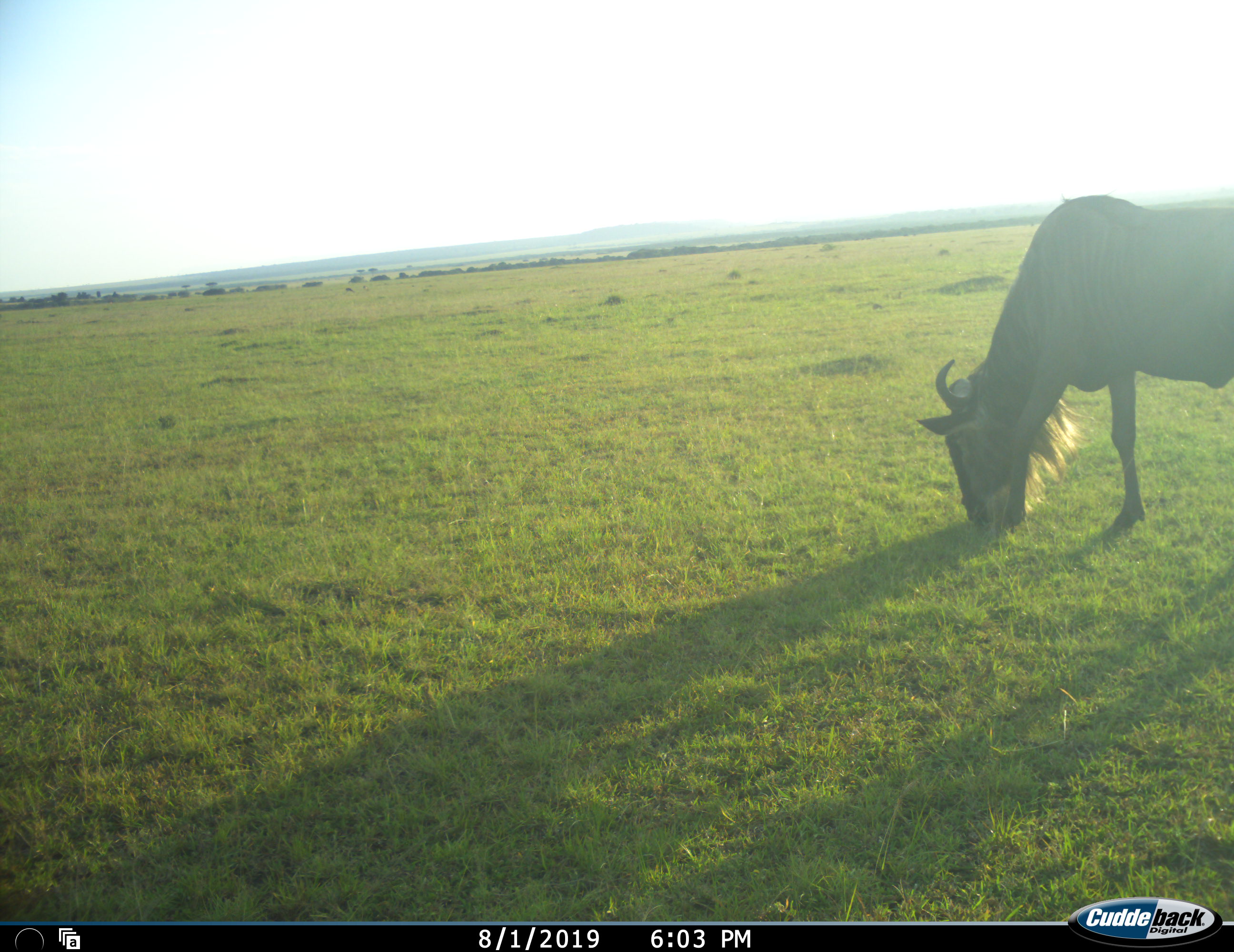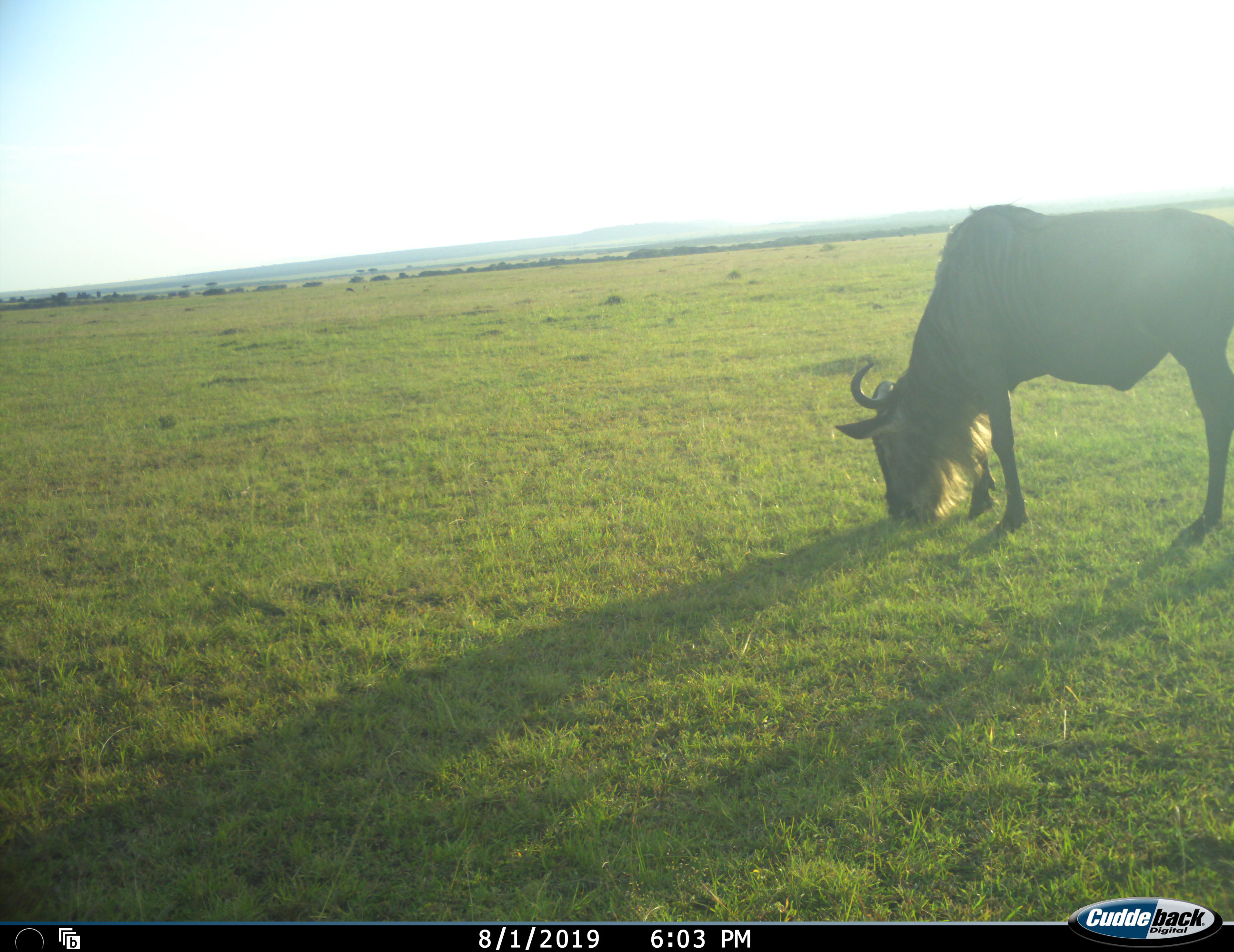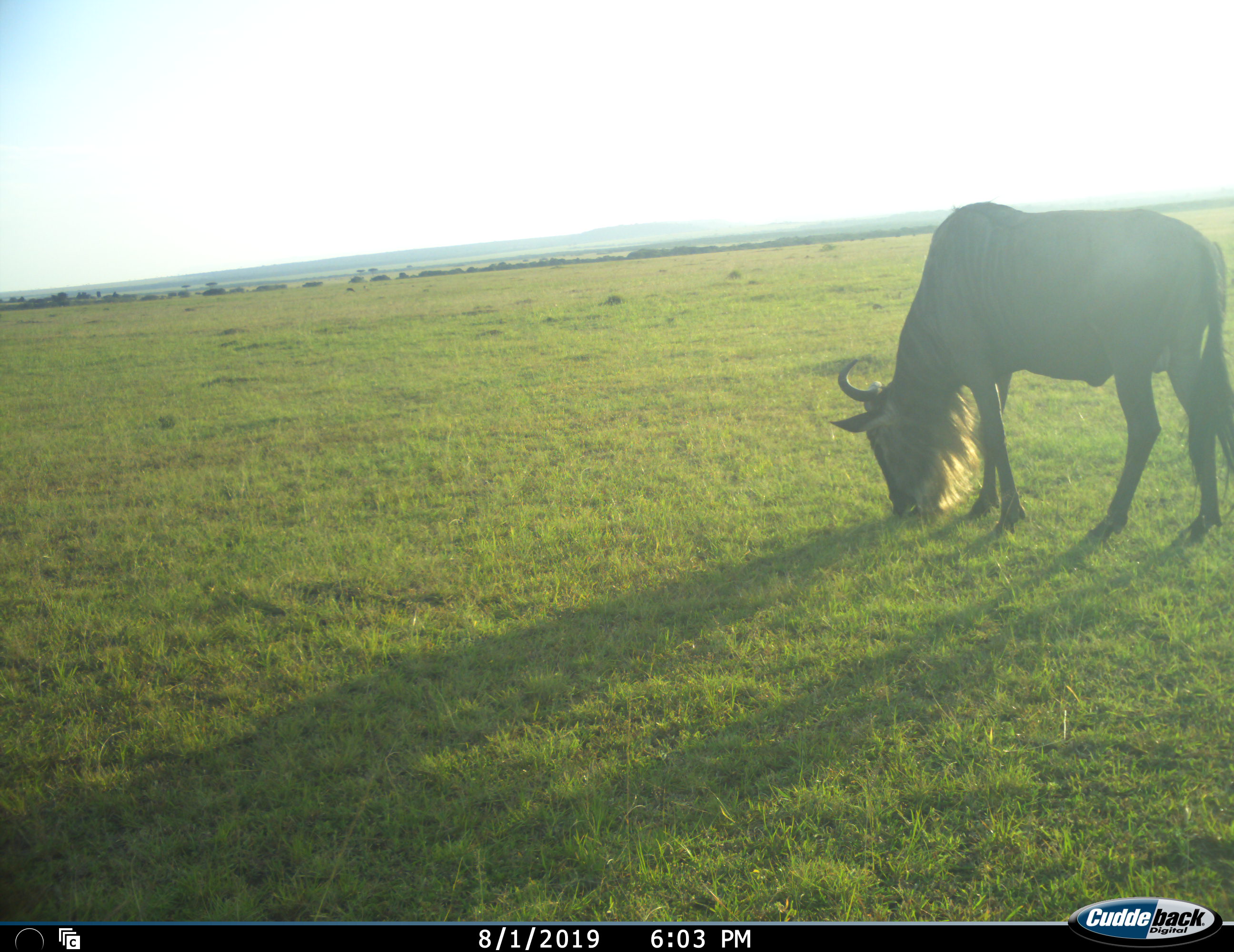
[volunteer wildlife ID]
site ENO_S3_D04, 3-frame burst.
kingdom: Animalia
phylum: Chordata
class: Mammalia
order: Artiodactyla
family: Bovidae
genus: Connochaetes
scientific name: Connochaetes taurinus taurinus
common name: blue wildebeest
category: wildebeestblue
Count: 1.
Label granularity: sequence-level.